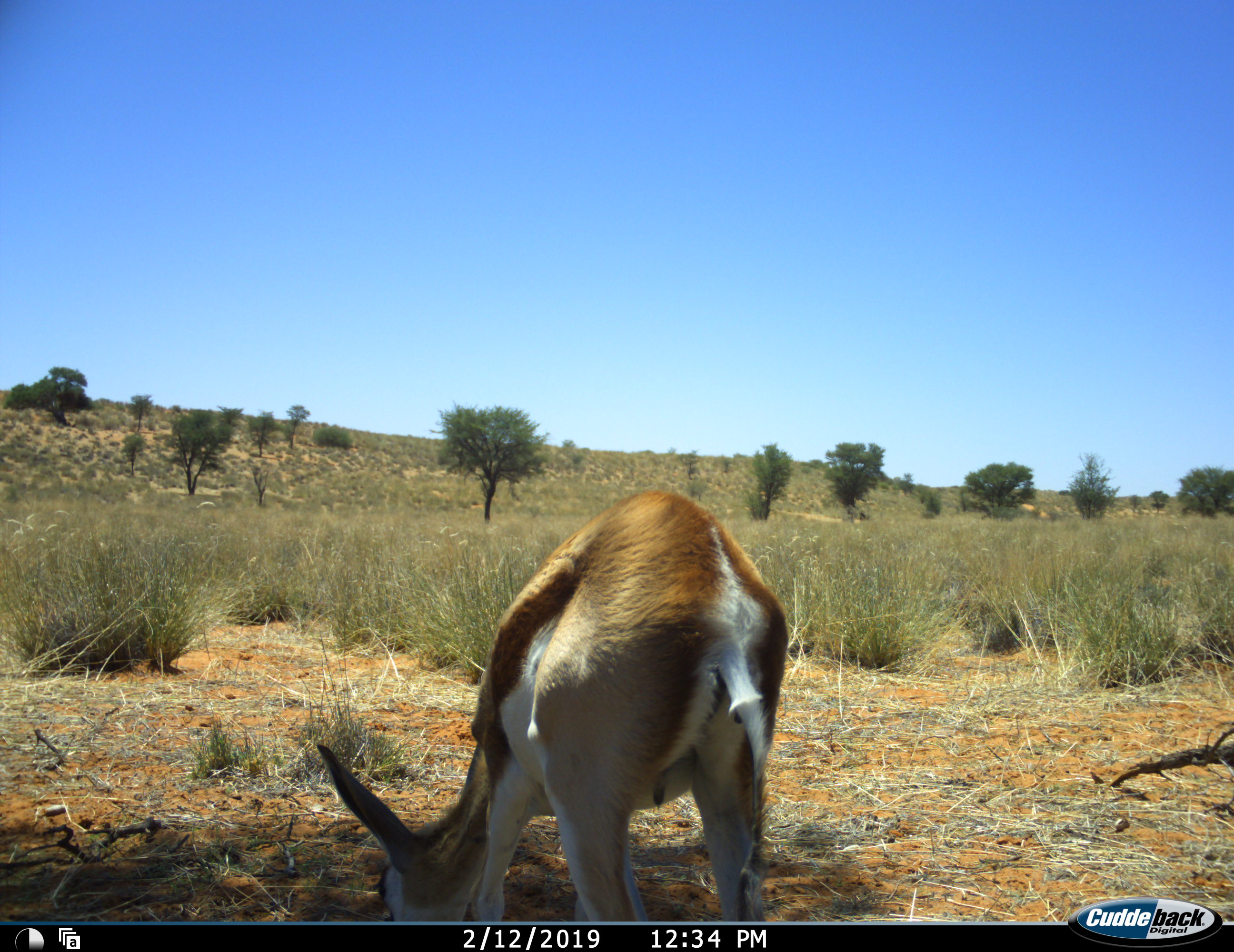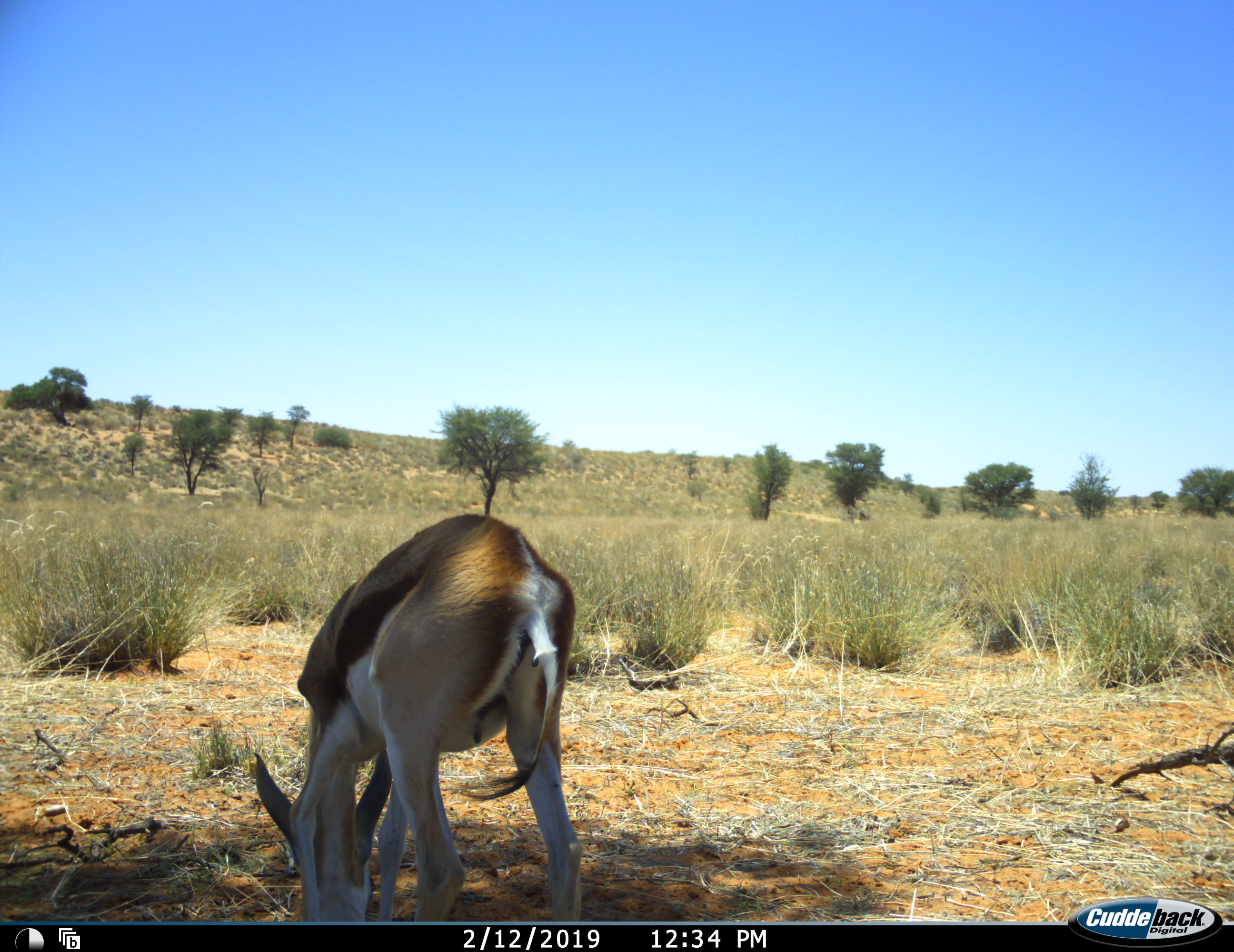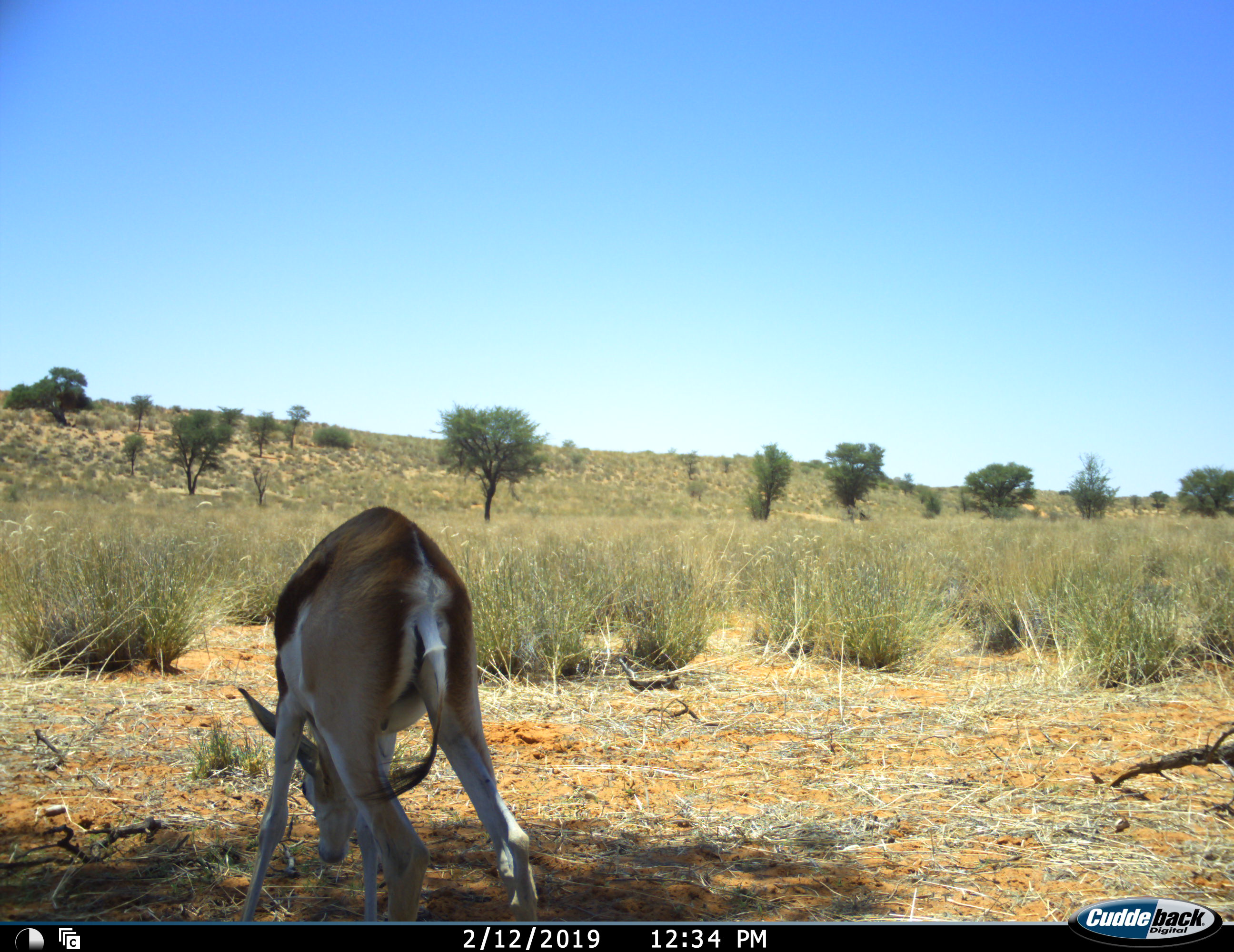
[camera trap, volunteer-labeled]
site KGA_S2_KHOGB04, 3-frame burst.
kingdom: Animalia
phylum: Chordata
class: Mammalia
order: Artiodactyla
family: Bovidae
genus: Antidorcas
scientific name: Antidorcas marsupialis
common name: springbok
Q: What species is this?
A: Springbok (Antidorcas marsupialis).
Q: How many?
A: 1.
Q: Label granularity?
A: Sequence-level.